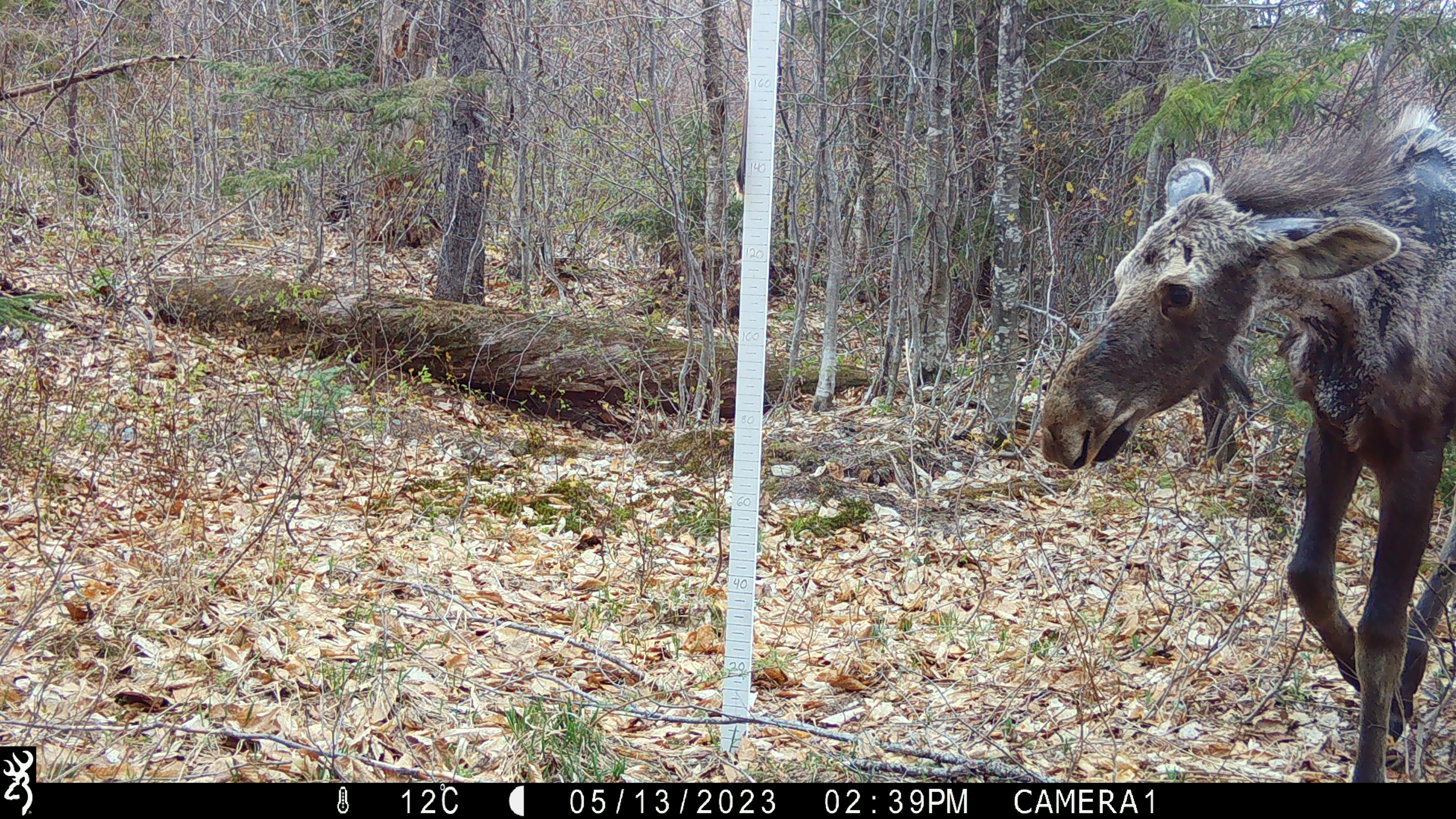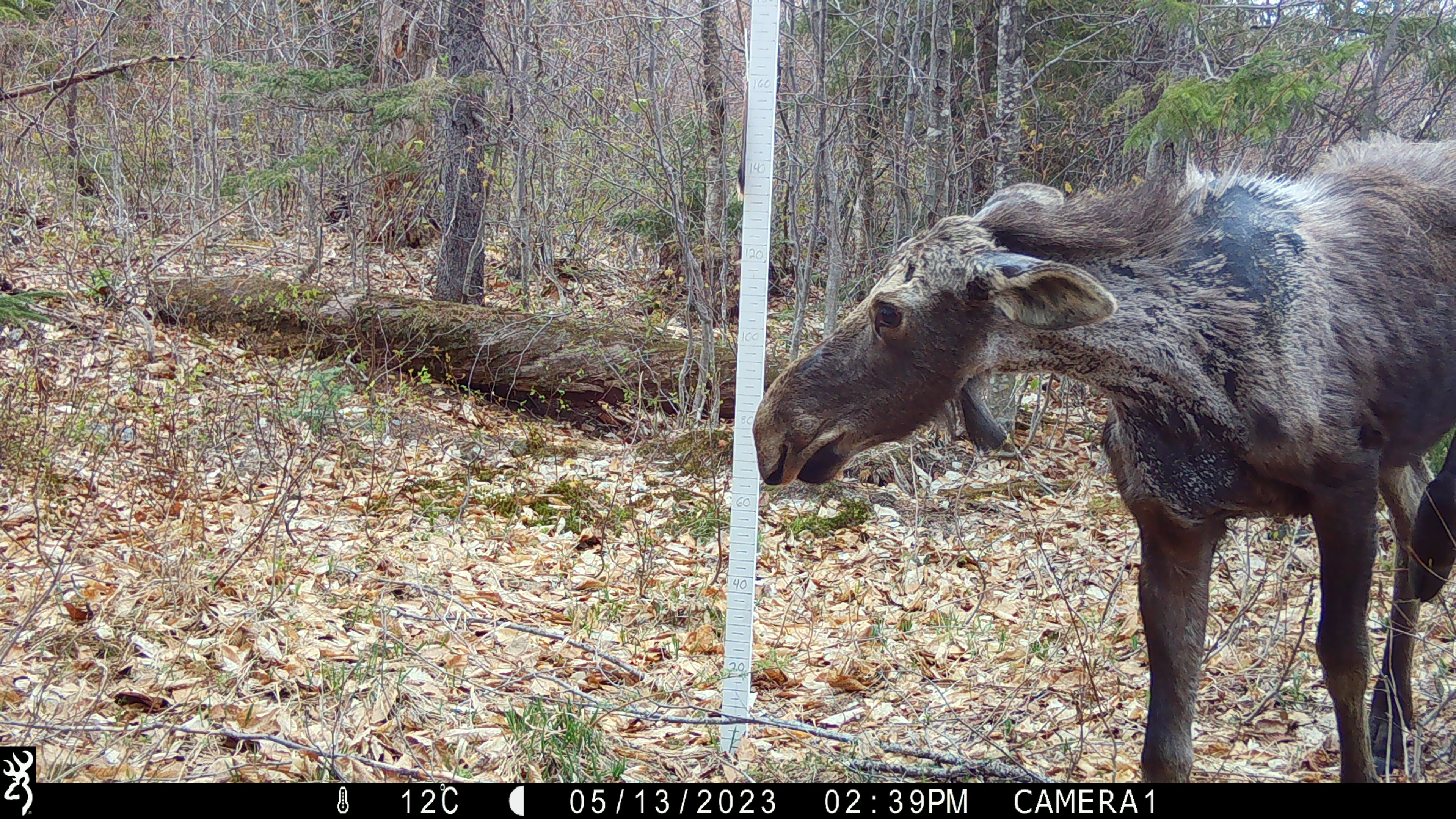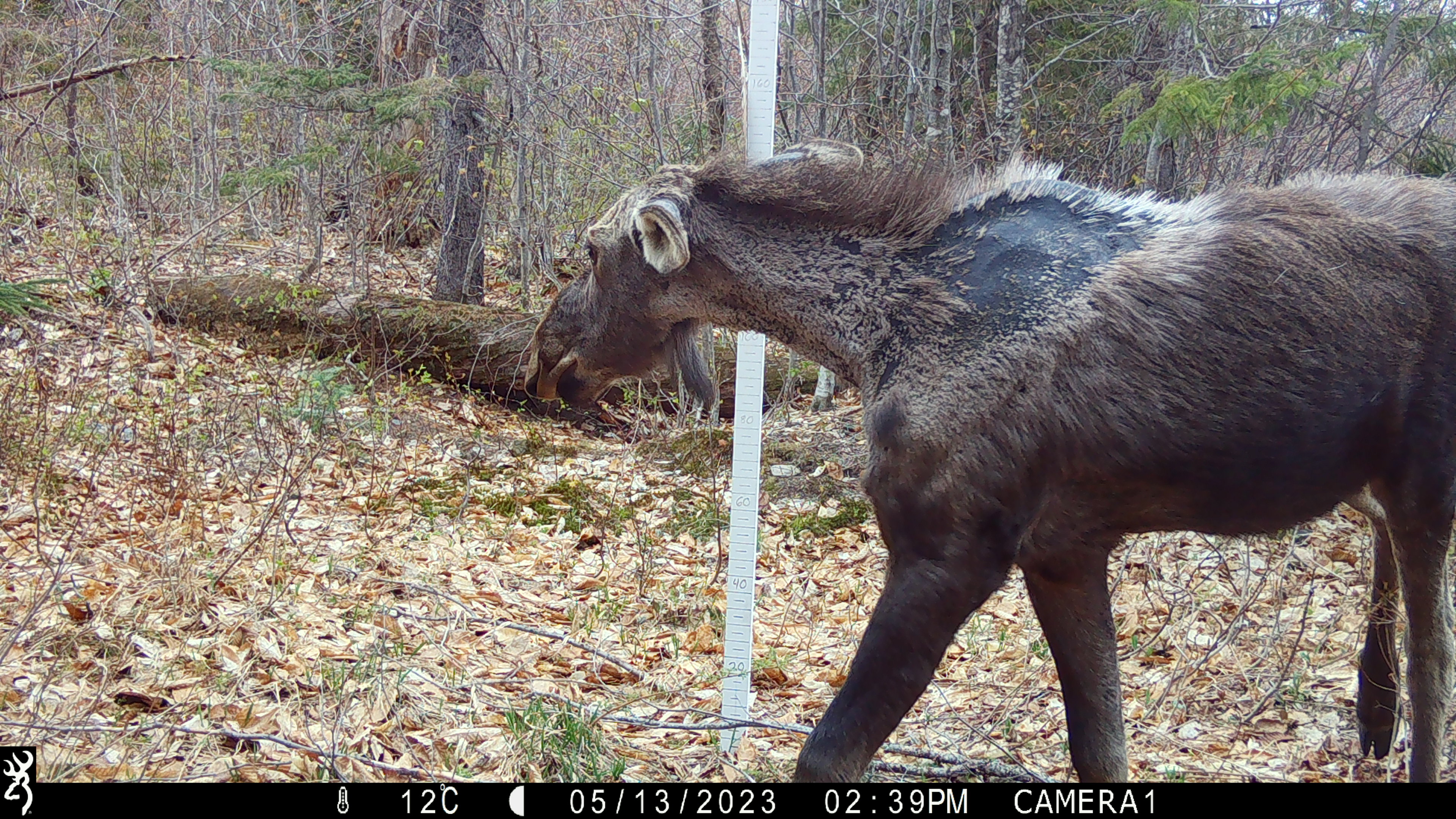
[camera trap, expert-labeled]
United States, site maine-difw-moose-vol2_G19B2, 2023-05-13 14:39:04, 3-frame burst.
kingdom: Animalia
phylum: Chordata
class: Mammalia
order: Artiodactyla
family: Cervidae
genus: Alces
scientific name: Alces alces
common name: moose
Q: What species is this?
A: Moose (Alces alces).